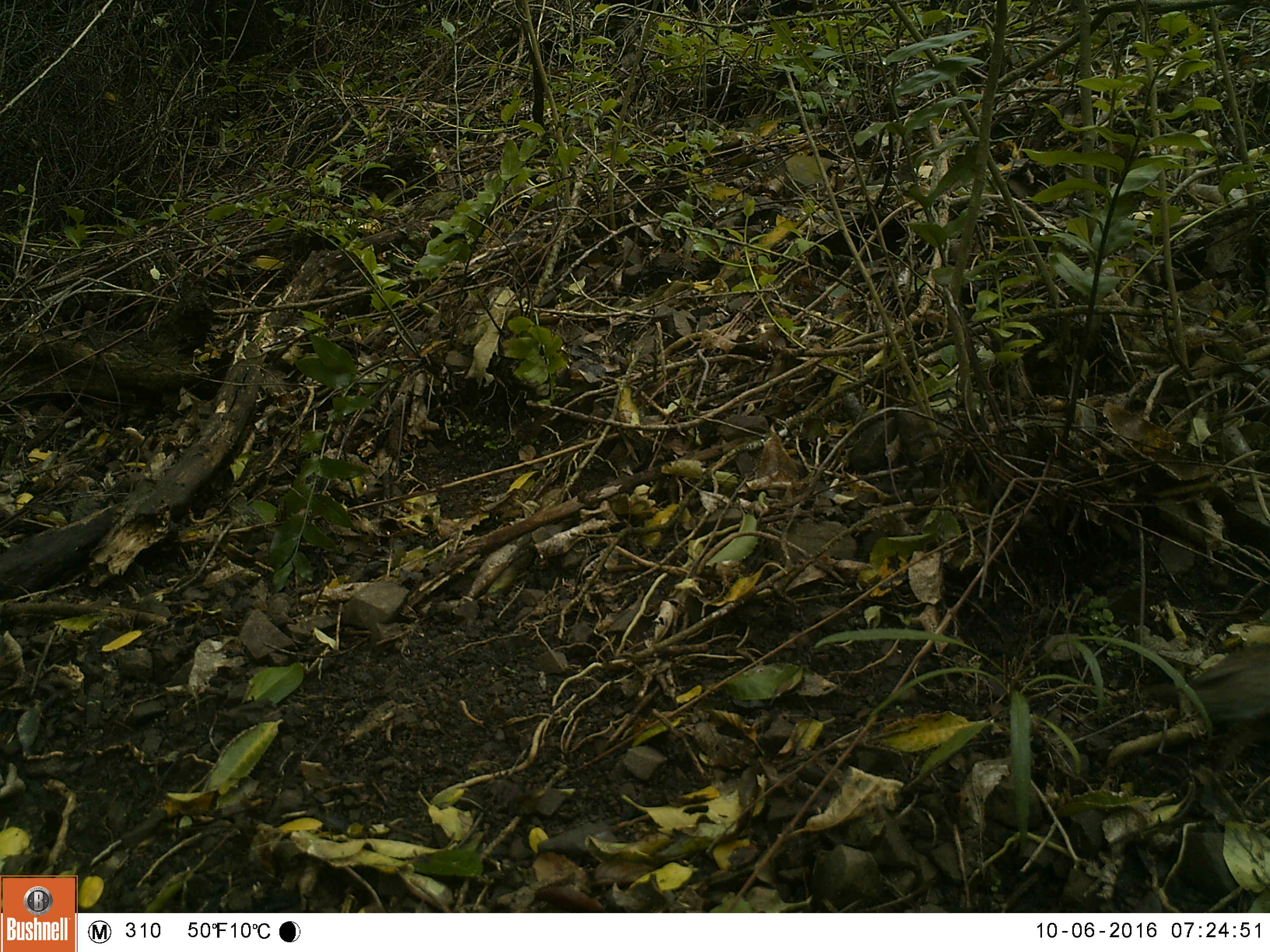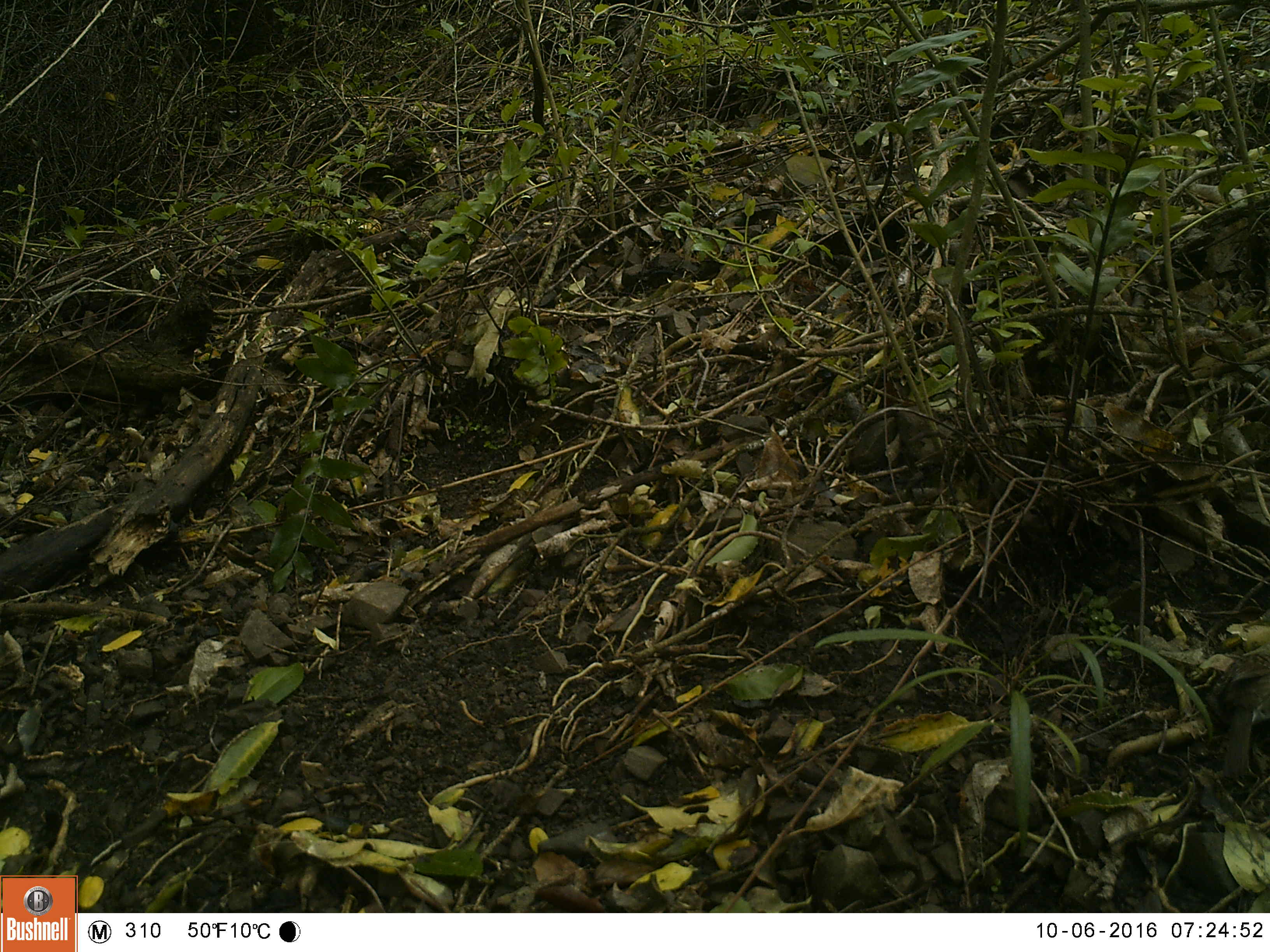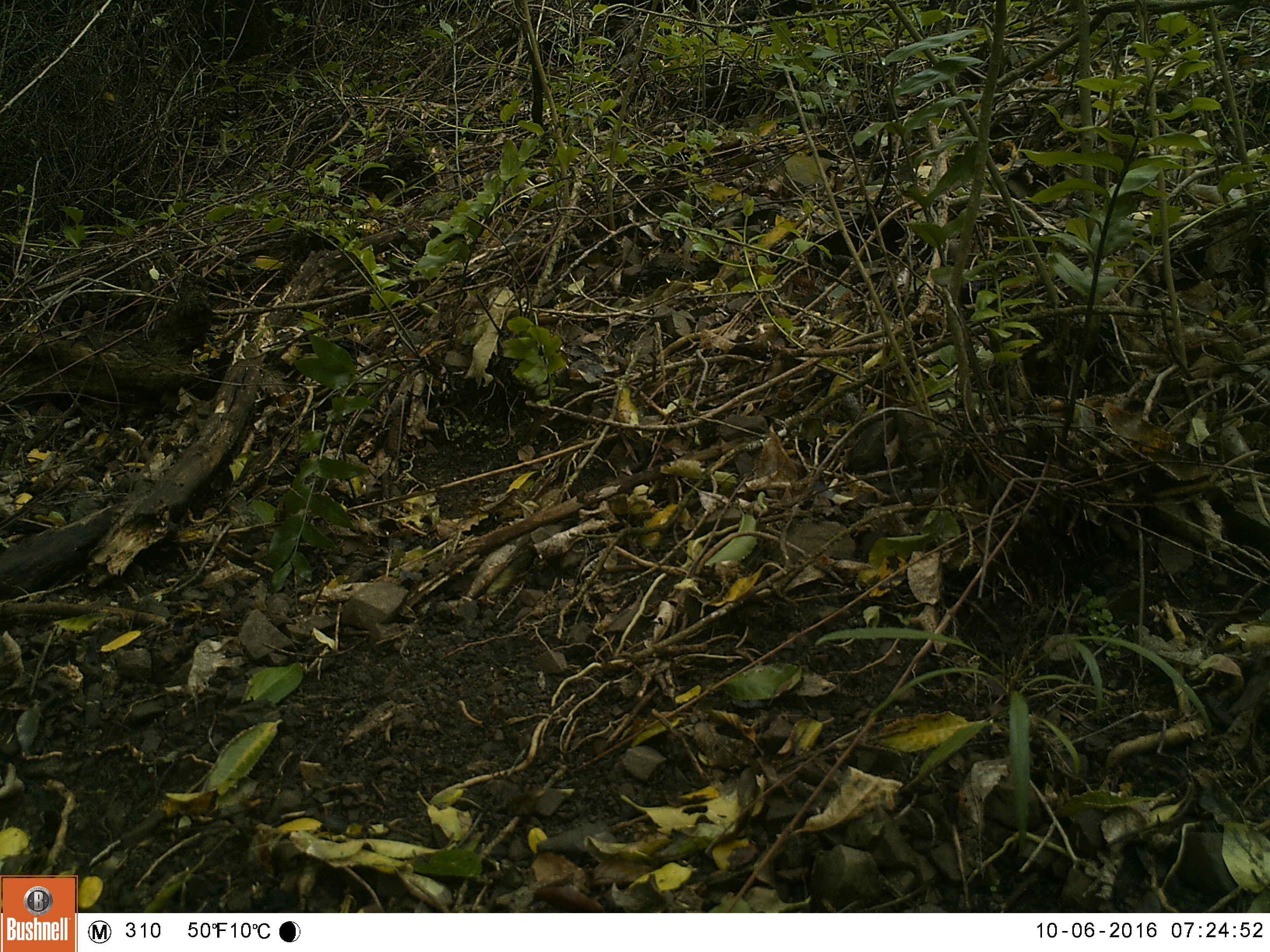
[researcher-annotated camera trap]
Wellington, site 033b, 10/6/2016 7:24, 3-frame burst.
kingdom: Animalia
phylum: Chordata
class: Aves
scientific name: Aves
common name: bird